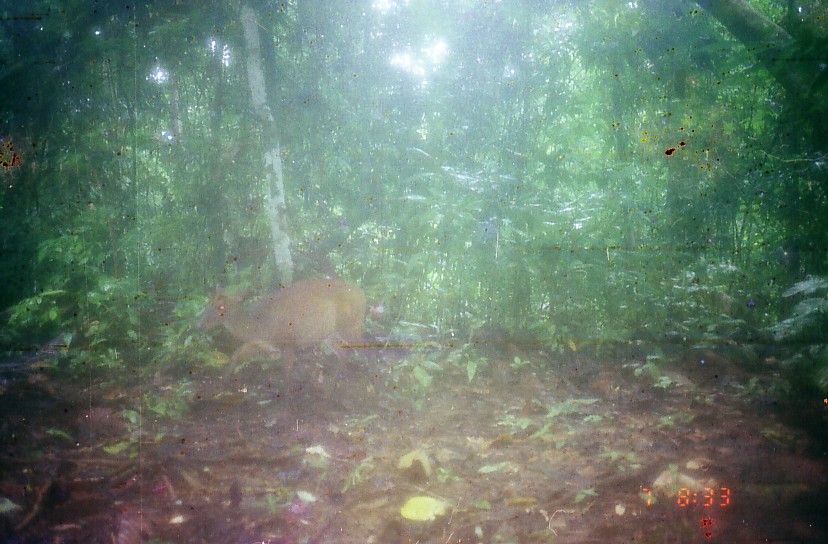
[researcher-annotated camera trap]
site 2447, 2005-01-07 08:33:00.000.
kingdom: Animalia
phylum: Chordata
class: Mammalia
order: Artiodactyla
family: Tragulidae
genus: Tragulus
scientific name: Tragulus napu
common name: greater oriental chevrotain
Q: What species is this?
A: Tragulus napu (greater oriental chevrotain).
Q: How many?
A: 1.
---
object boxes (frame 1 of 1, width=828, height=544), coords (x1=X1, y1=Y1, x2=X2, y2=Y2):
tragulus napu: (x1=196, y1=278, x2=369, y2=408)